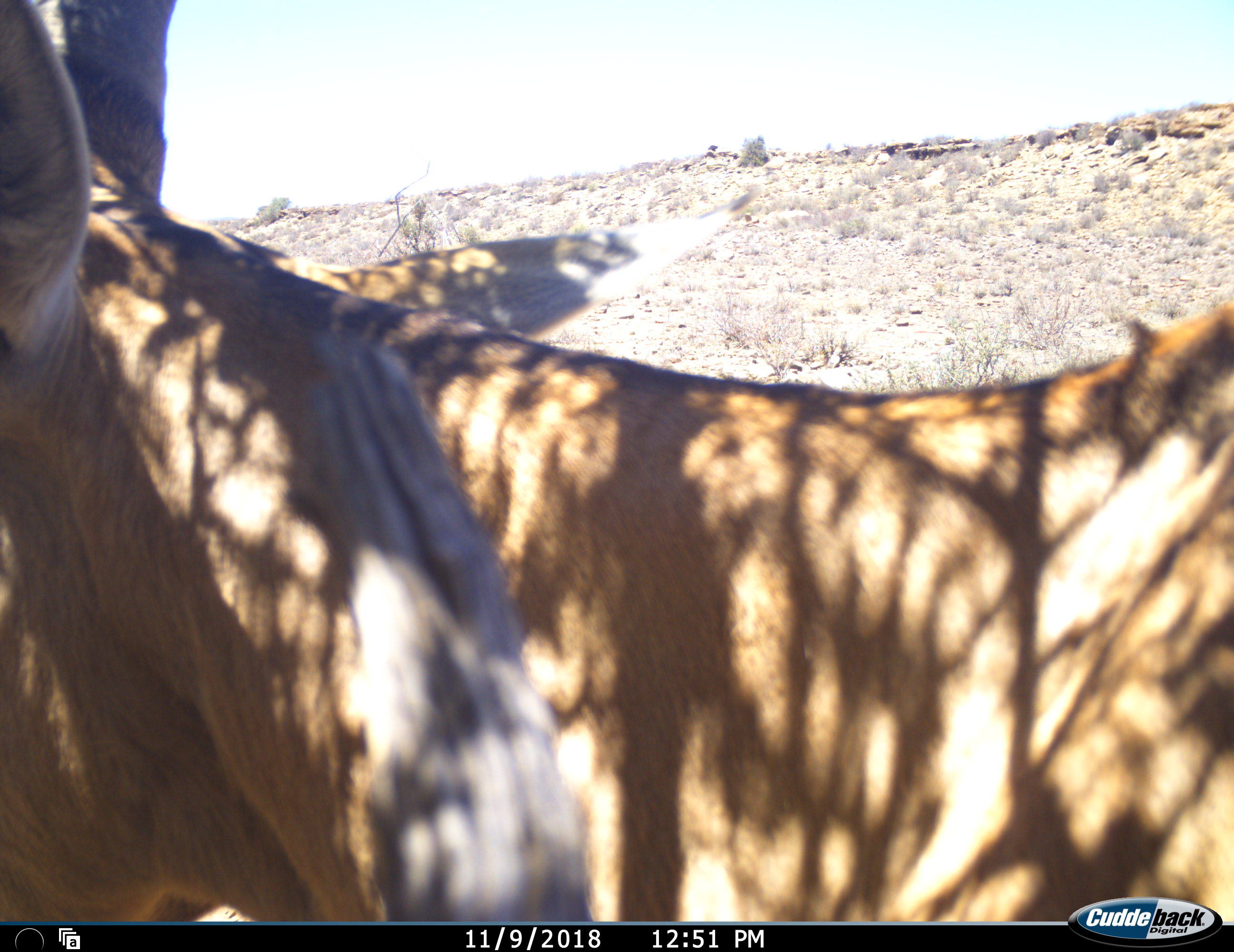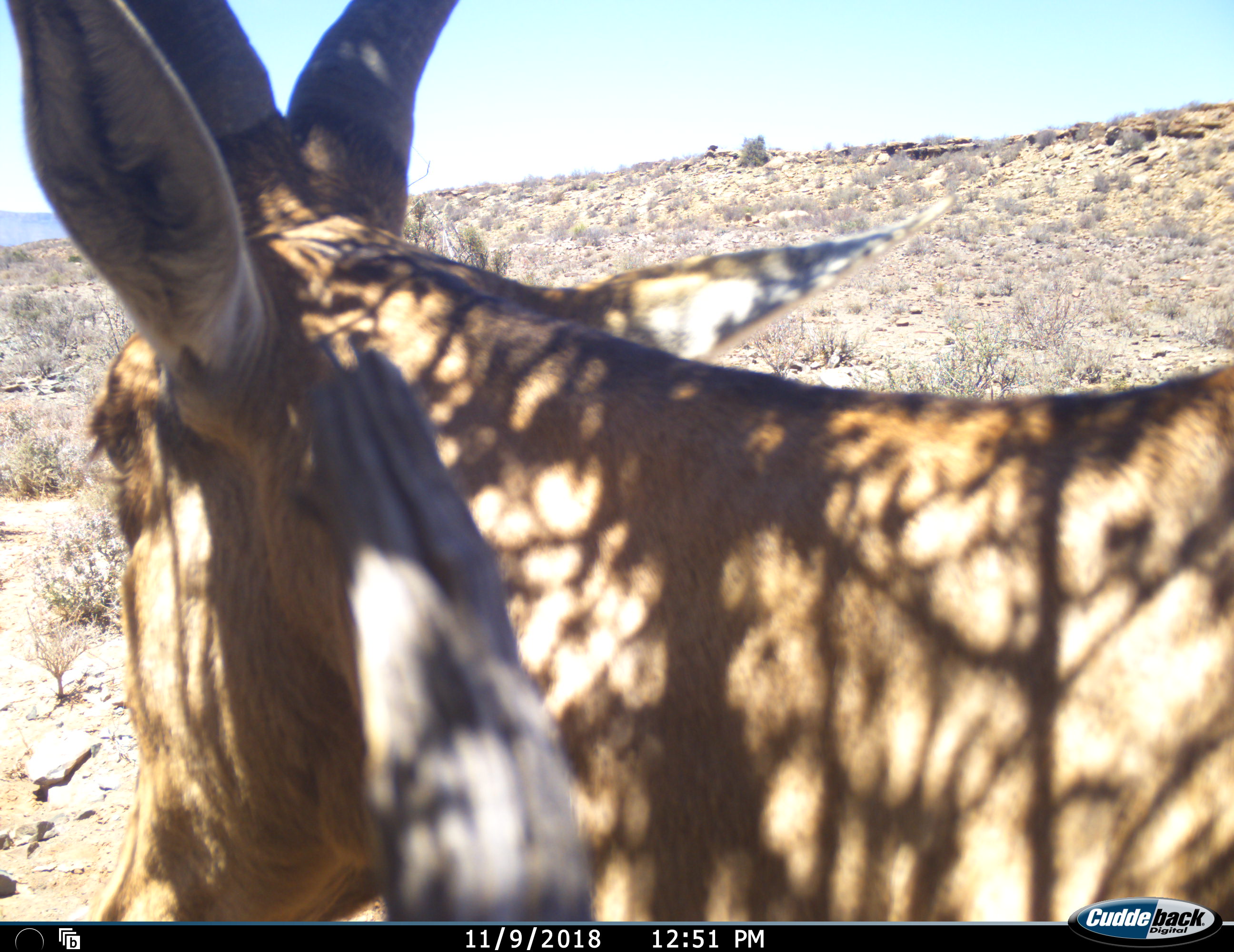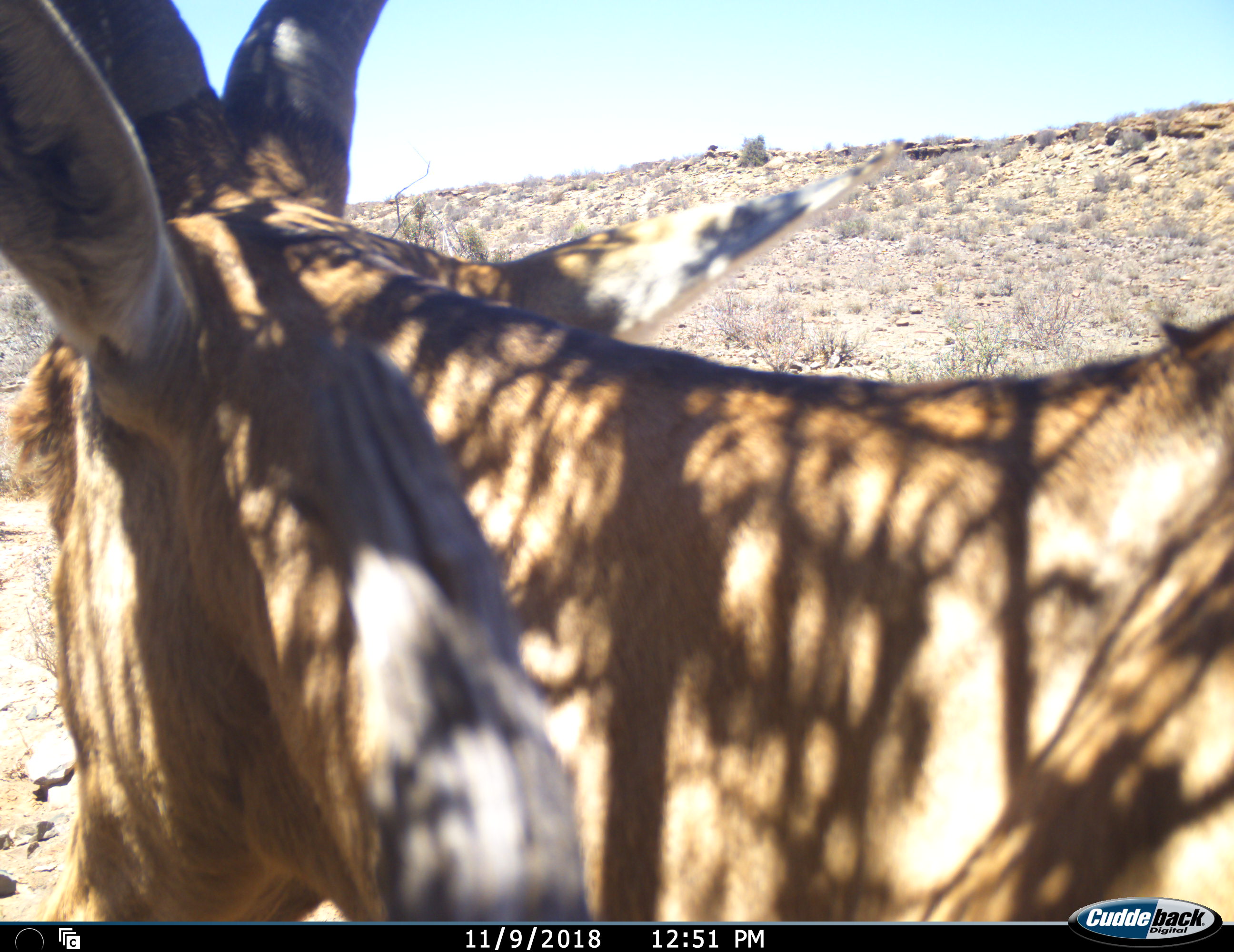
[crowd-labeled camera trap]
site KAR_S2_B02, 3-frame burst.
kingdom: Animalia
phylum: Chordata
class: Mammalia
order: Artiodactyla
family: Bovidae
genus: Alcelaphus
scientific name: Alcelaphus buselaphus caama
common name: red hartebeest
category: hartebeestred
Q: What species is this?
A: Hartebeestred (red hartebeest) (Alcelaphus buselaphus caama).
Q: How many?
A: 1.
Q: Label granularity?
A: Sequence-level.